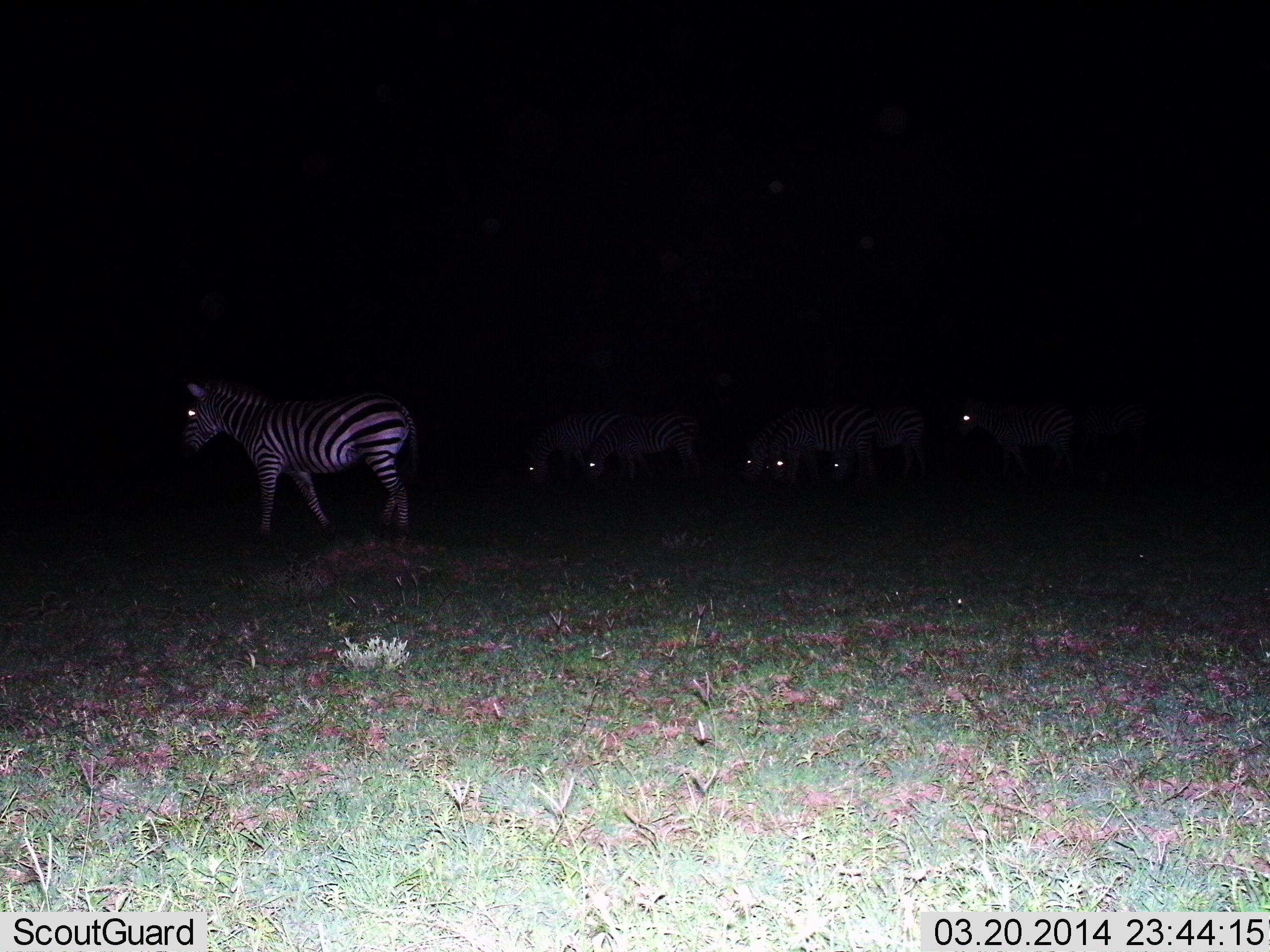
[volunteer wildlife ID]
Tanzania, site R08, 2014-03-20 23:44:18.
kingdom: Animalia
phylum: Chordata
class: Mammalia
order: Perissodactyla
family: Equidae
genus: Equus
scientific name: Equus quagga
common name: plains zebra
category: zebra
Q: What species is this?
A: Zebra (plains zebra) (Equus quagga).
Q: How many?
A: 7.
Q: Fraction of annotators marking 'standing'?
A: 70%.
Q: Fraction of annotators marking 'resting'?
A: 10%.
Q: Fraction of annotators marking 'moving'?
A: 40%.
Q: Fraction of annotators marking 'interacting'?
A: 0%.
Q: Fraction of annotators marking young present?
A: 0%.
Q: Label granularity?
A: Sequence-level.